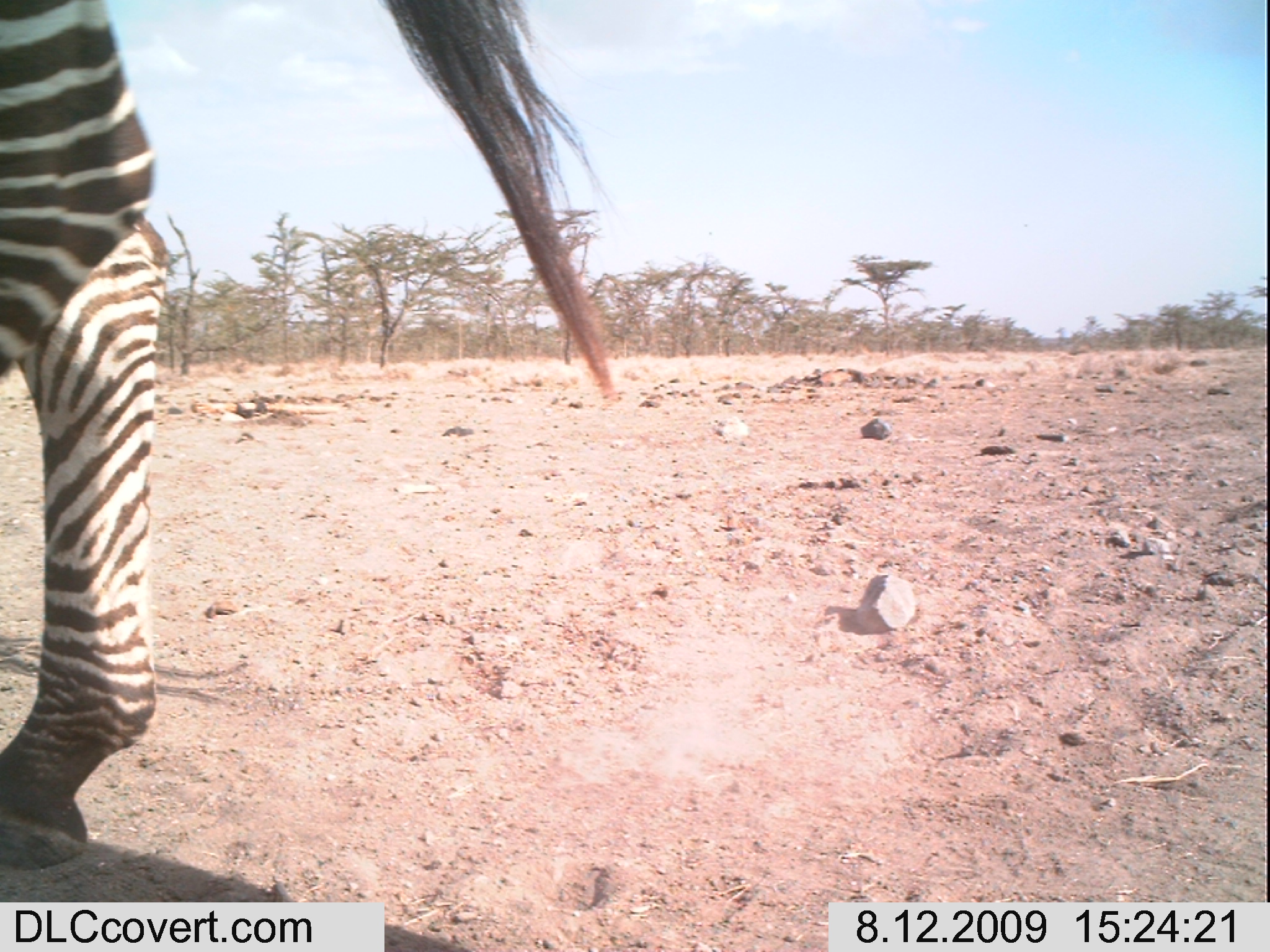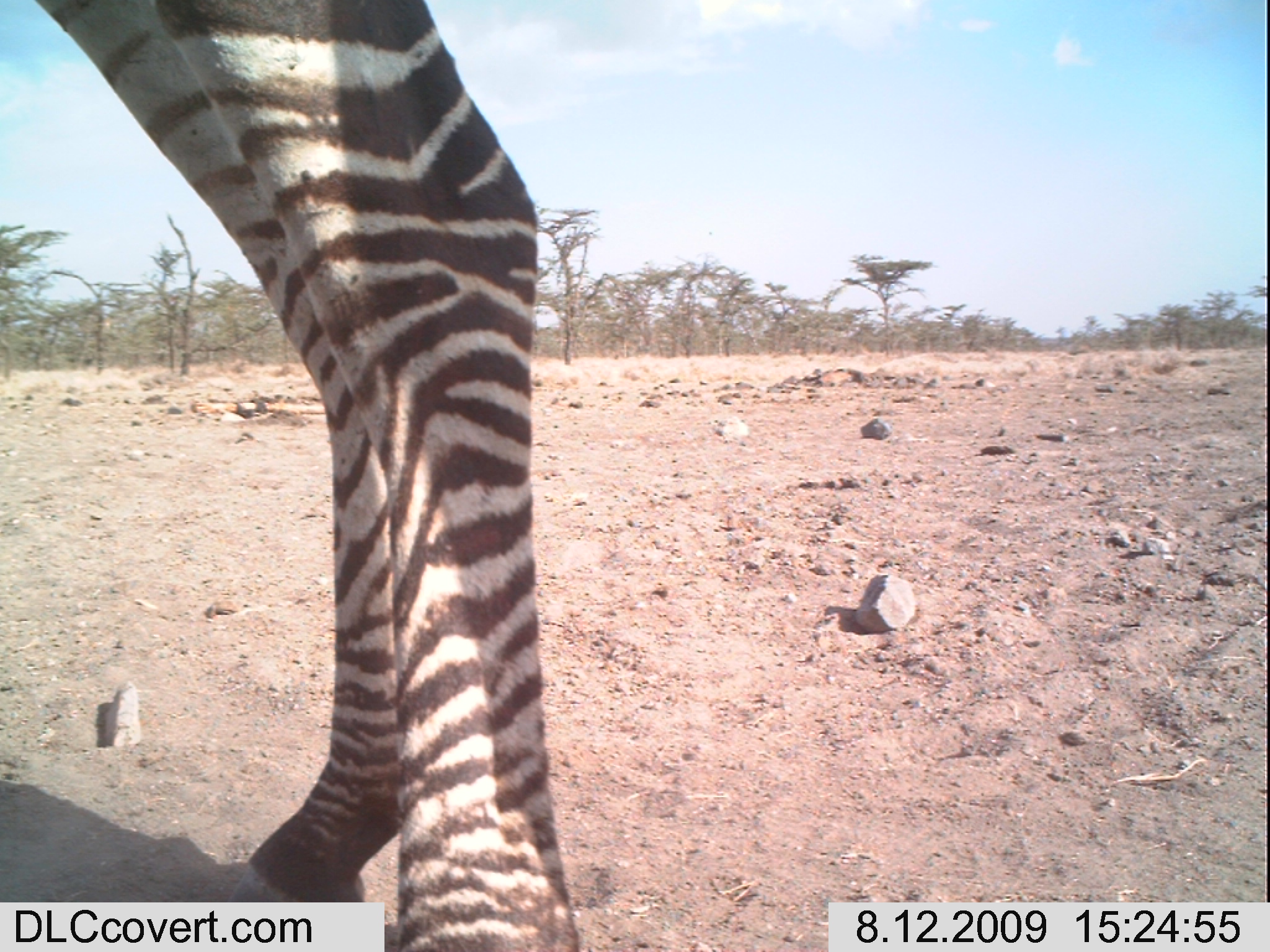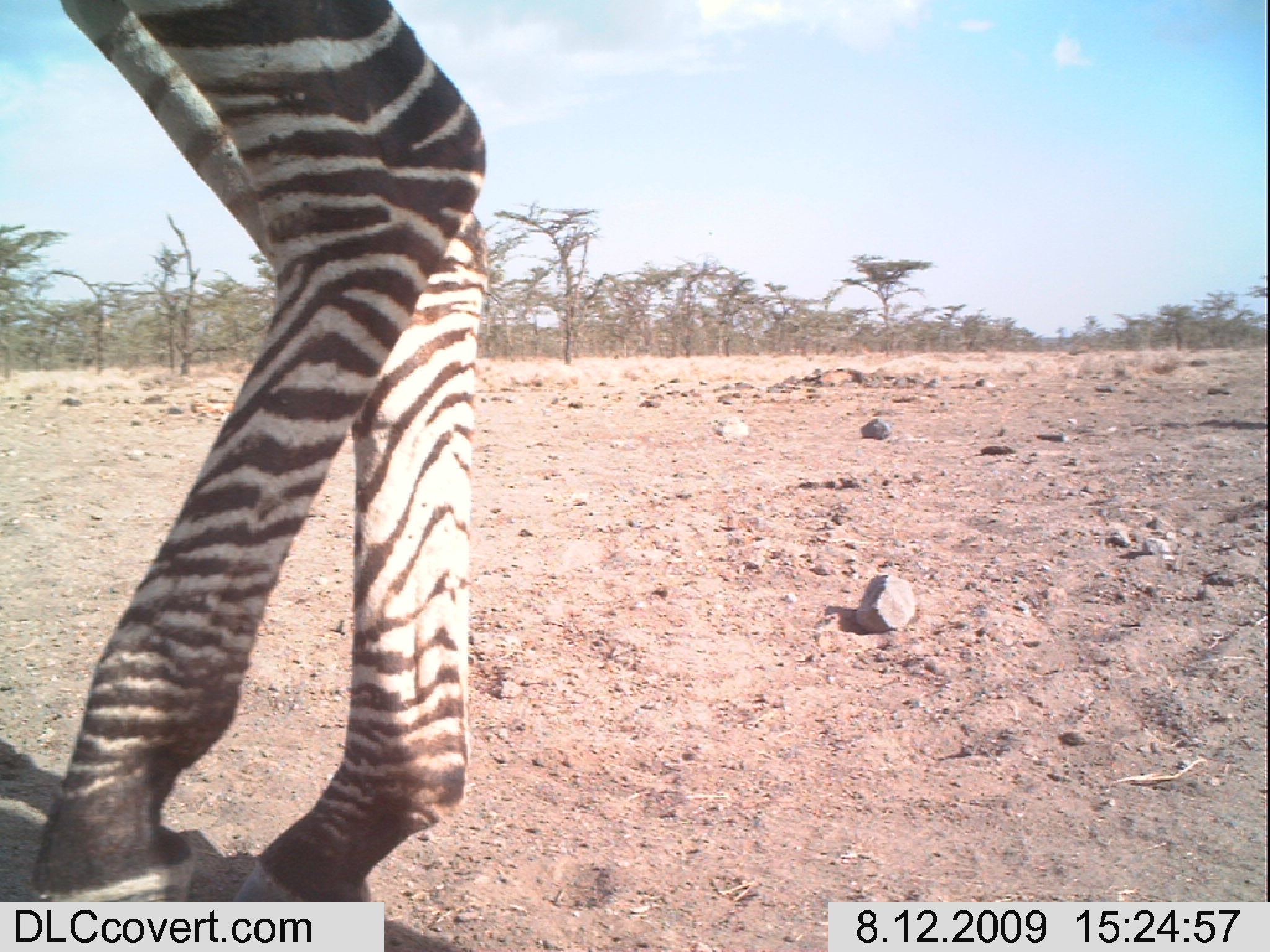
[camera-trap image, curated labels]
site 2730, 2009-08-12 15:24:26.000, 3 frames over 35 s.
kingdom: Animalia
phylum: Chordata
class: Mammalia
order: Perissodactyla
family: Equidae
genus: Equus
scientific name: Equus quagga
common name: plains zebra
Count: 1.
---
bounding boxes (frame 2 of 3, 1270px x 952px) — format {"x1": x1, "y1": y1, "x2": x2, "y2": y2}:
equus quagga: {"x1": 0, "y1": 0, "x2": 578, "y2": 951}